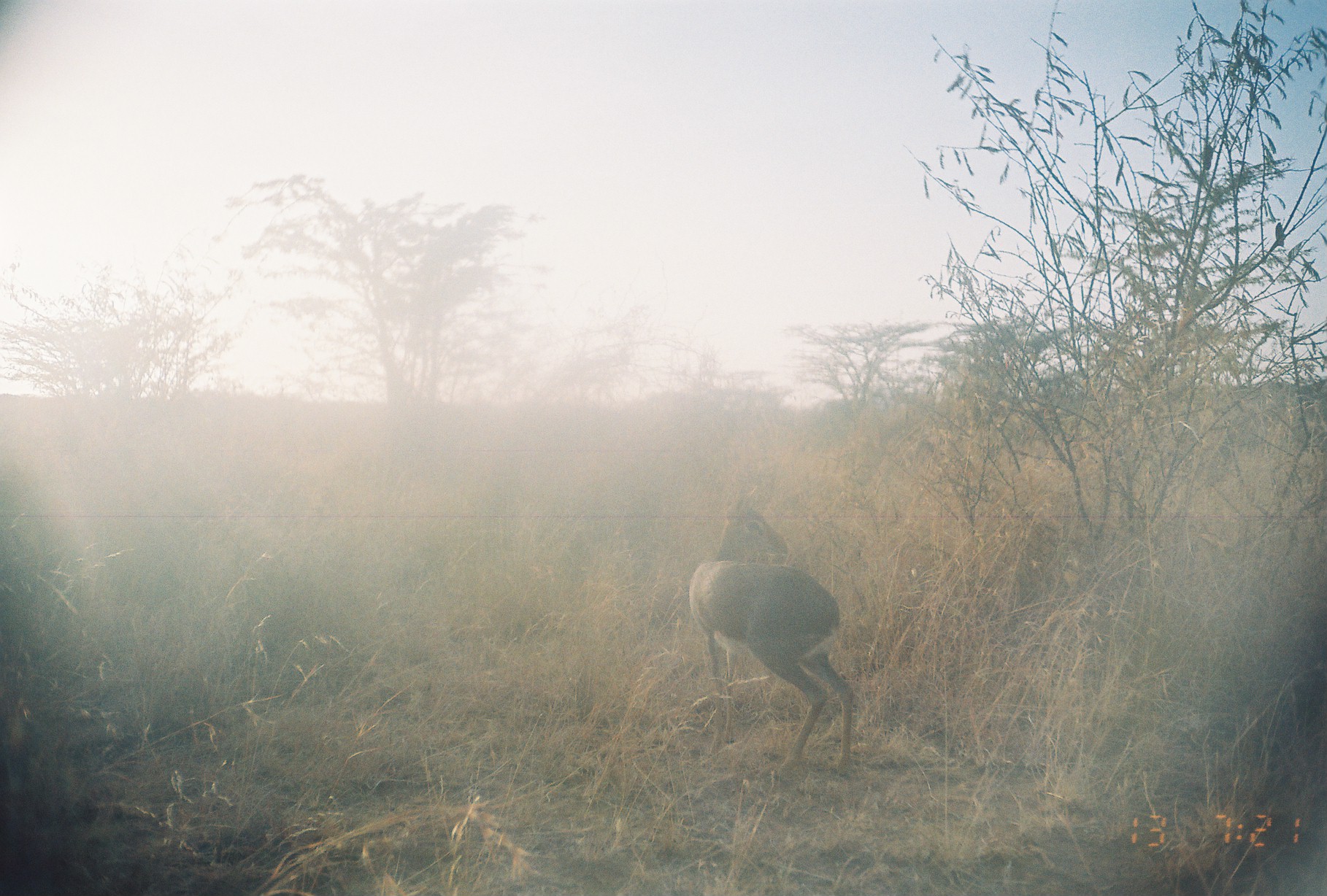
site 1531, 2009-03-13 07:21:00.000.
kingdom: Animalia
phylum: Chordata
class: Mammalia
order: Artiodactyla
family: Bovidae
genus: Madoqua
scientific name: Madoqua guentheri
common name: günther's dik-dik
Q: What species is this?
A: Madoqua guentheri (günther's dik-dik).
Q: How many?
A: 1.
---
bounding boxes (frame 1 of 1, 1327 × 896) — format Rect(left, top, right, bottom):
madoqua guentheri: Rect(687, 489, 853, 782)